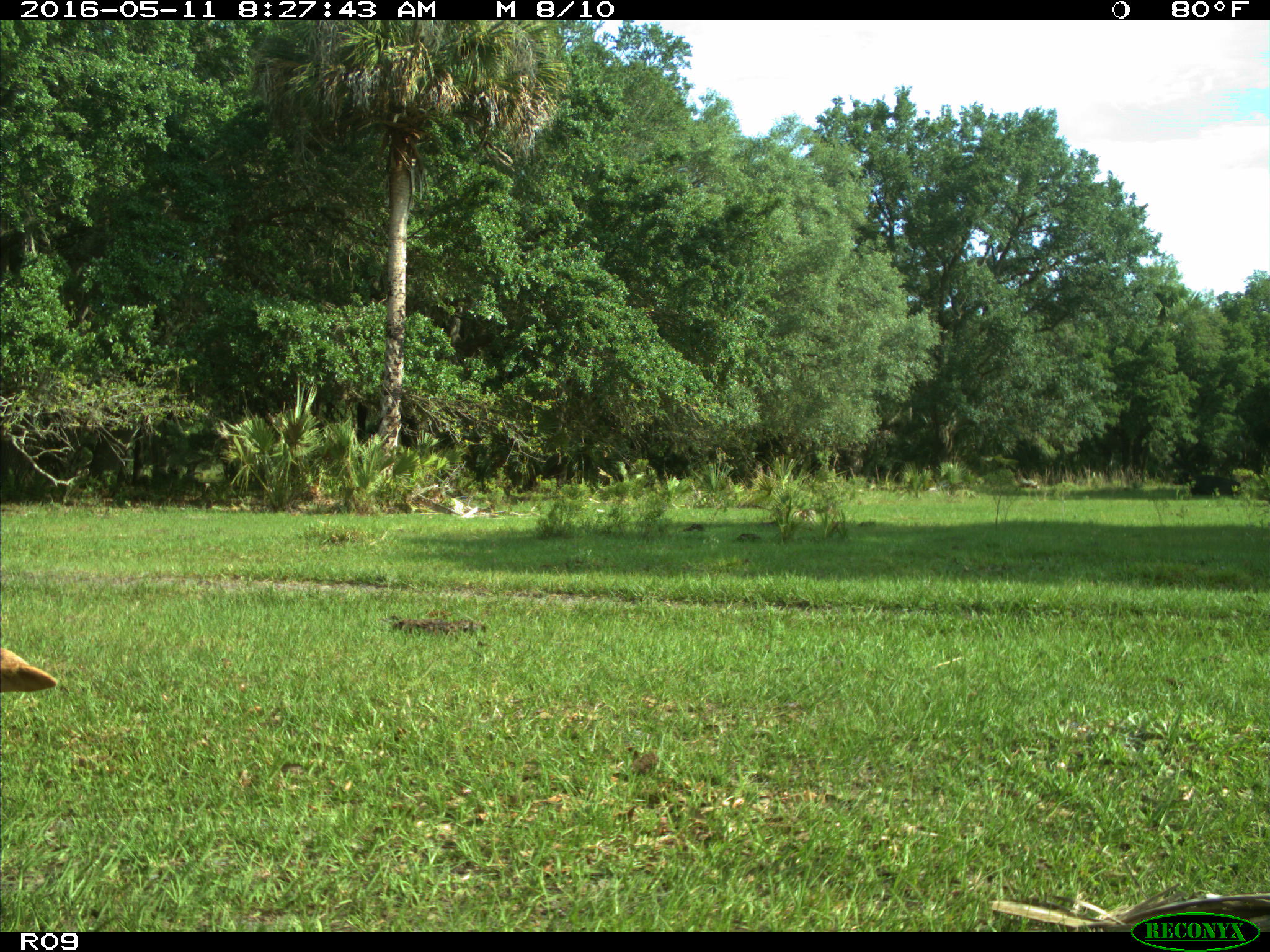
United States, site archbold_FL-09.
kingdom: Animalia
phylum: Chordata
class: Mammalia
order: Artiodactyla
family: Bovidae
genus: Bos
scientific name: Bos taurus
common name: domestic cow